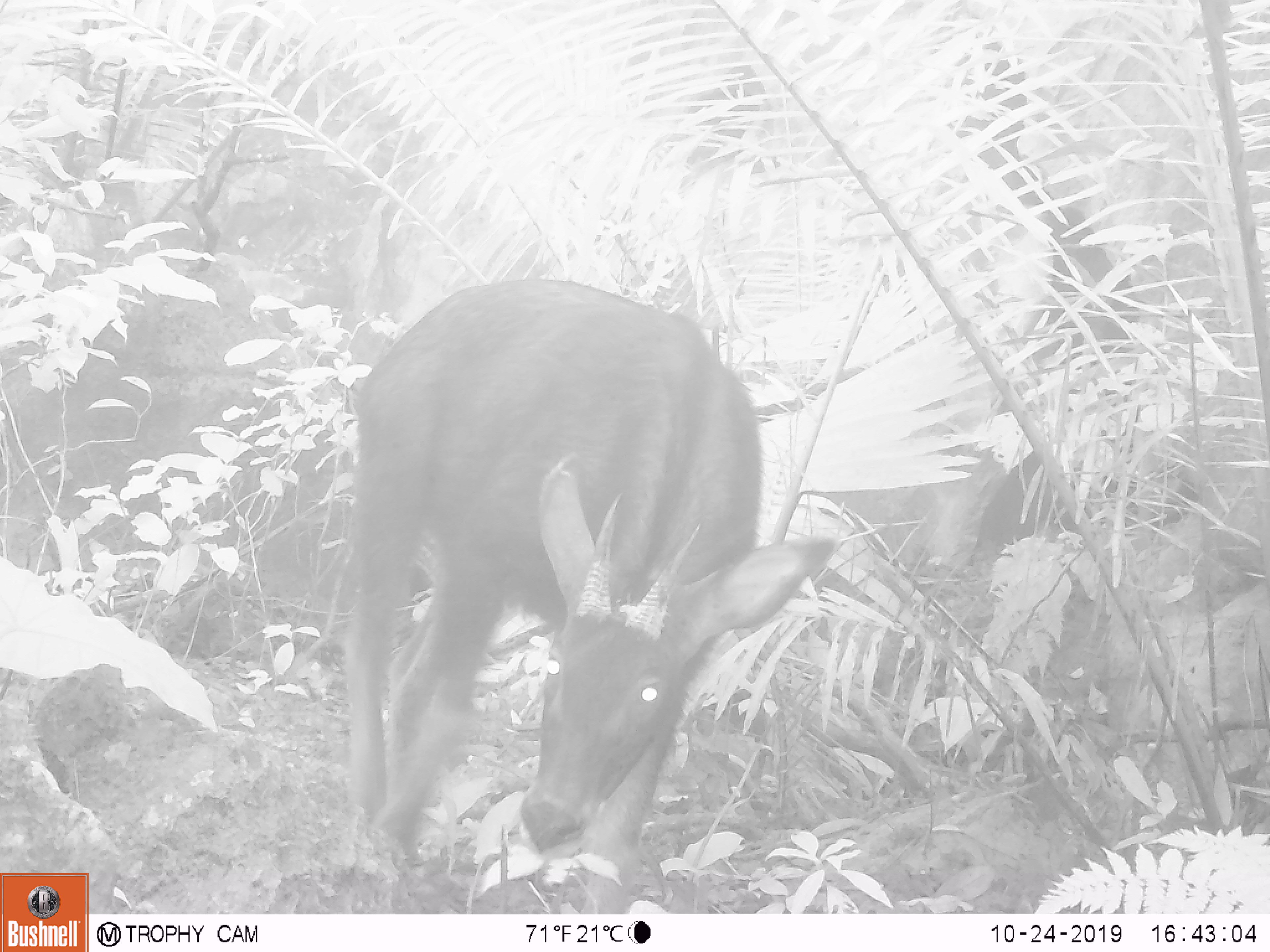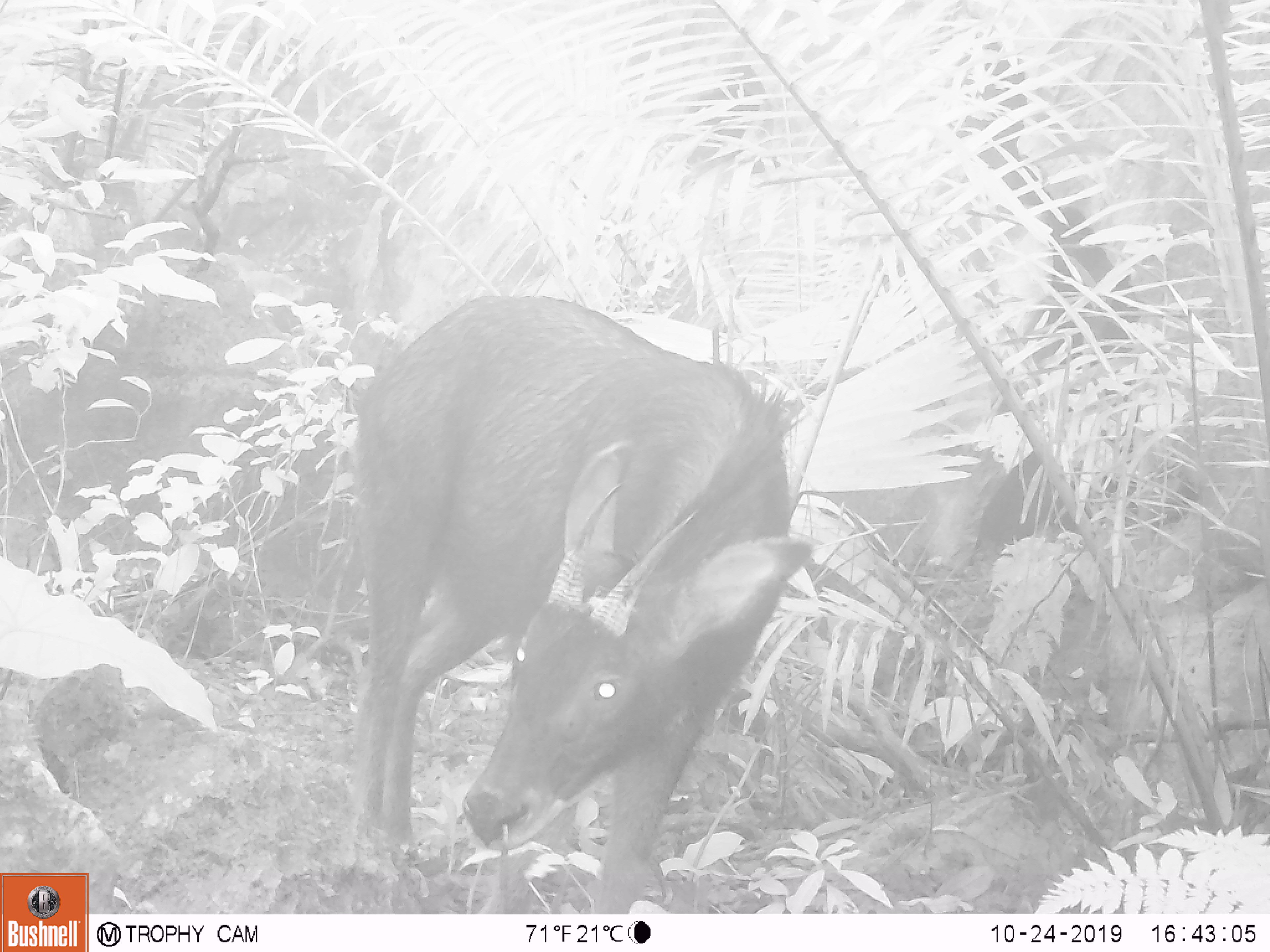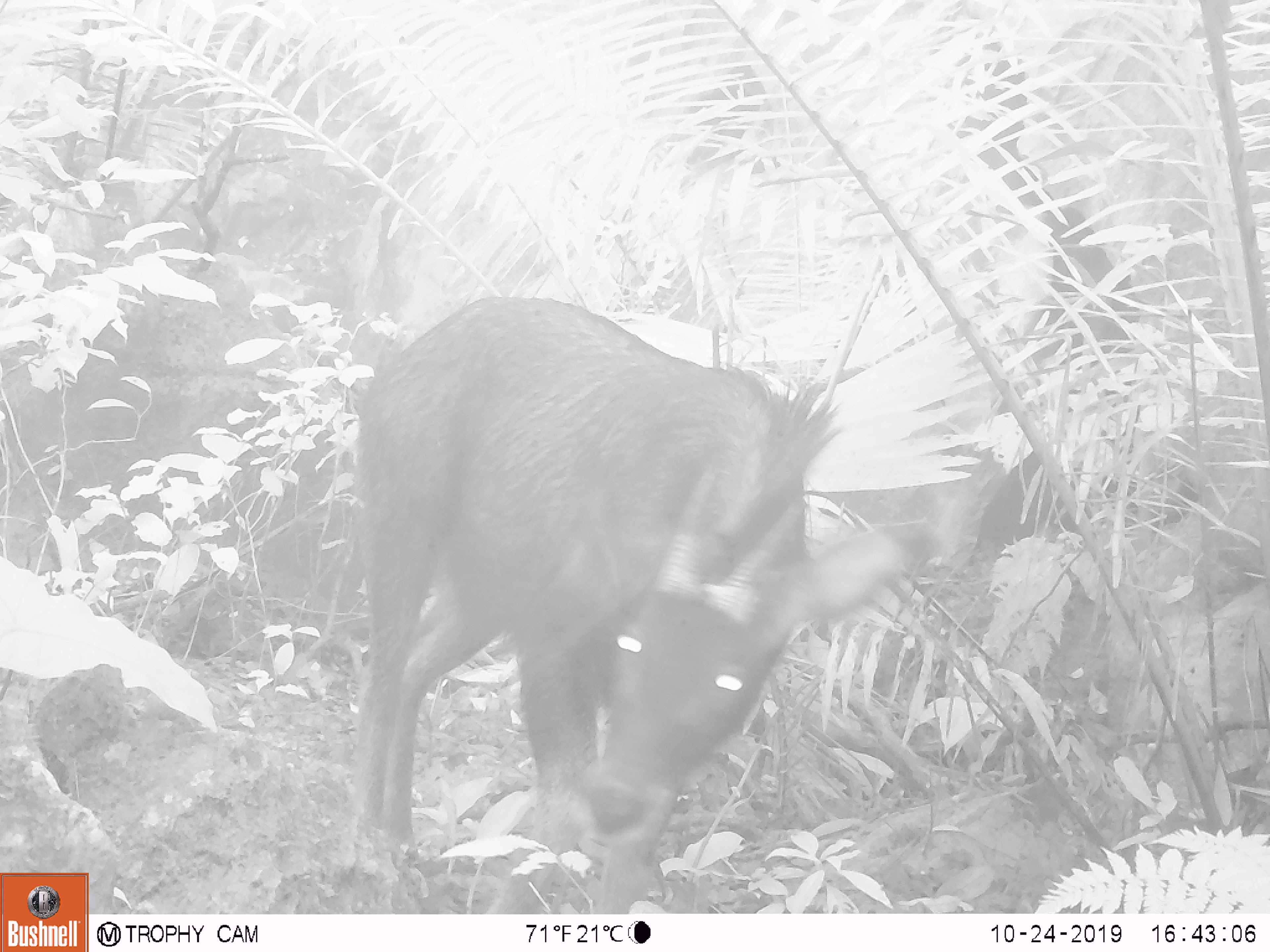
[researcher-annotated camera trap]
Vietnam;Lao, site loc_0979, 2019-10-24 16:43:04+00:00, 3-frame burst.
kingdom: Animalia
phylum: Chordata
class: Mammalia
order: Artiodactyla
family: Bovidae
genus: Capricornis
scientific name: Capricornis sumatraensis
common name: chinese serow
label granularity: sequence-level